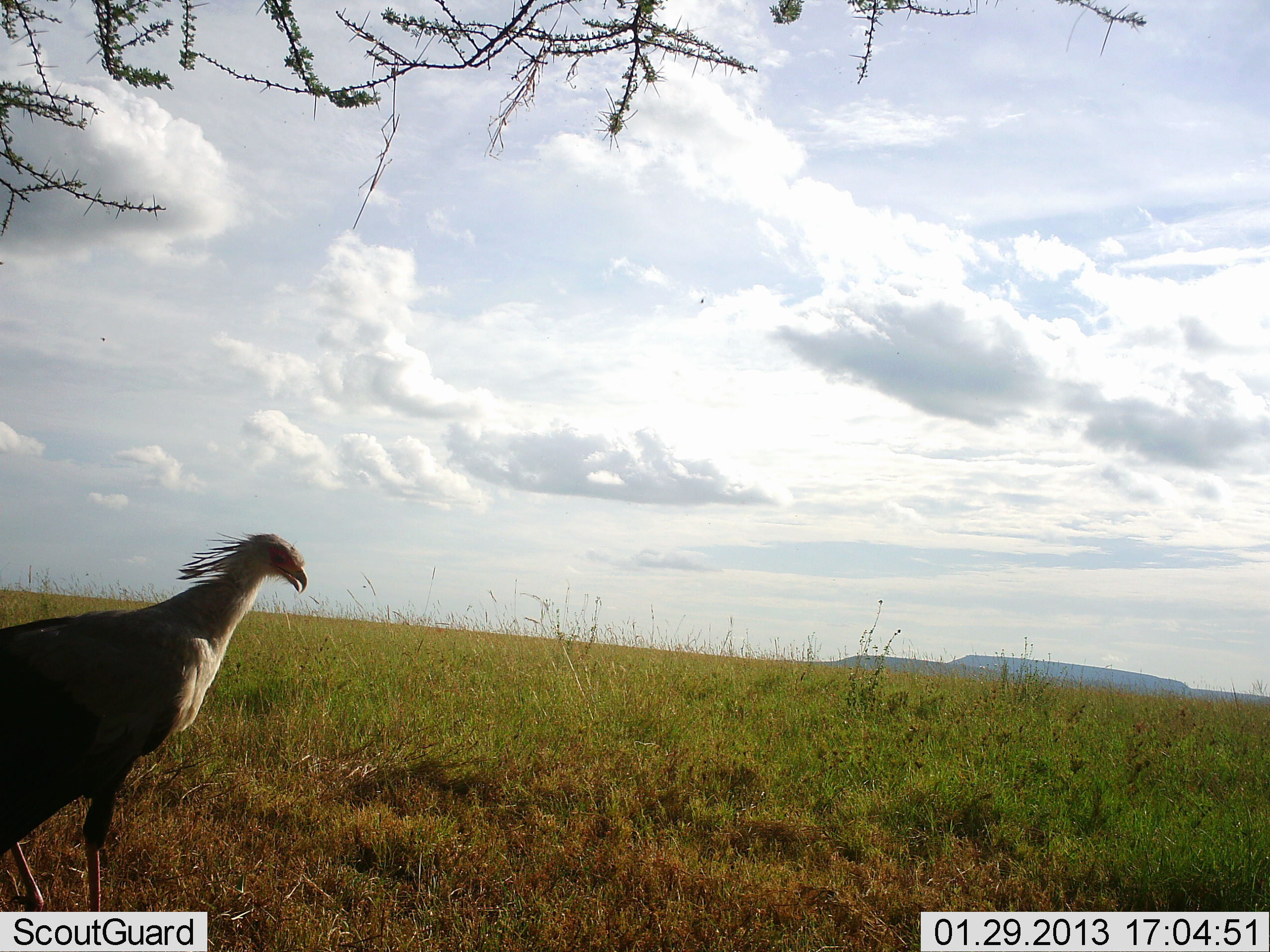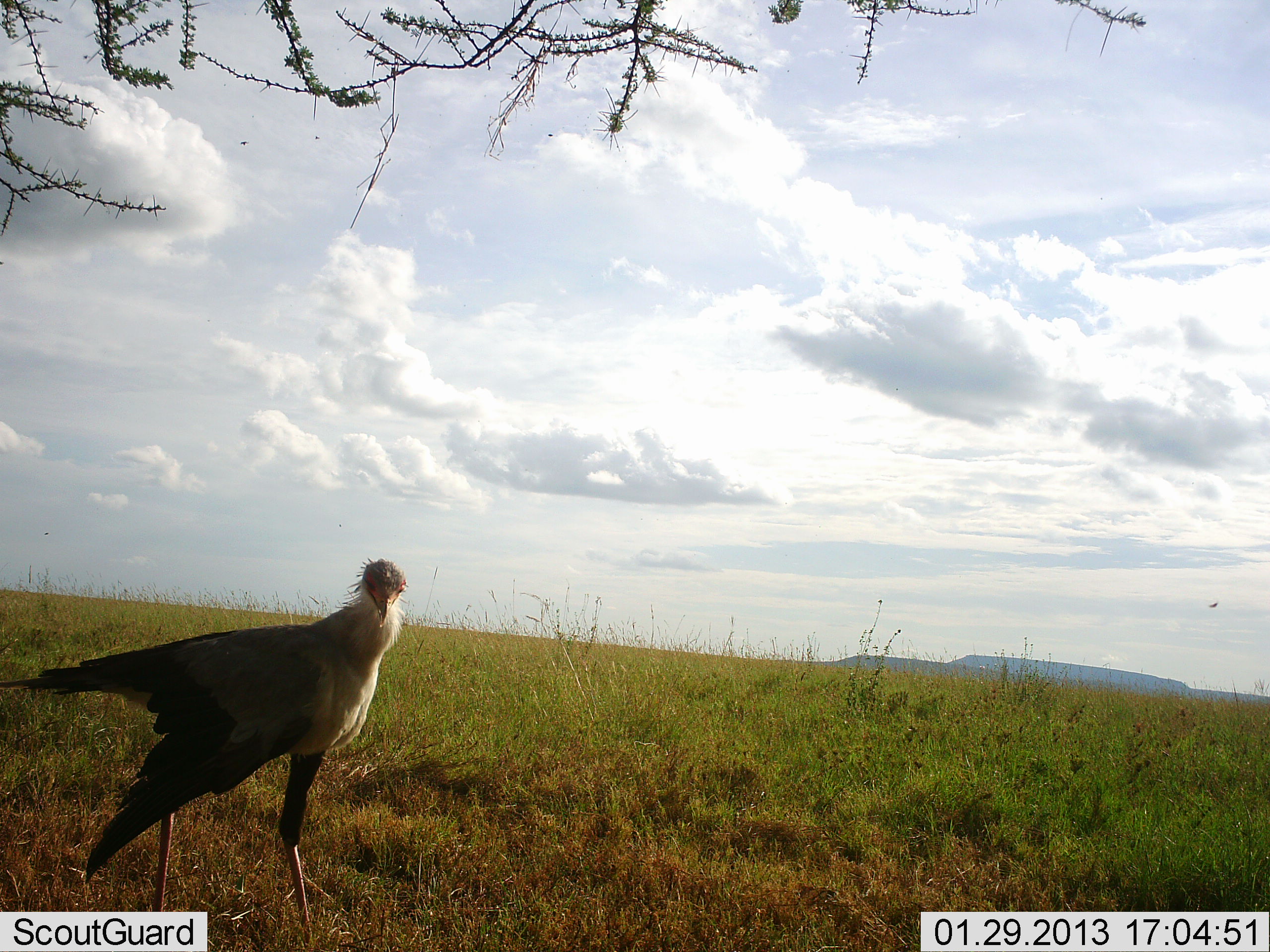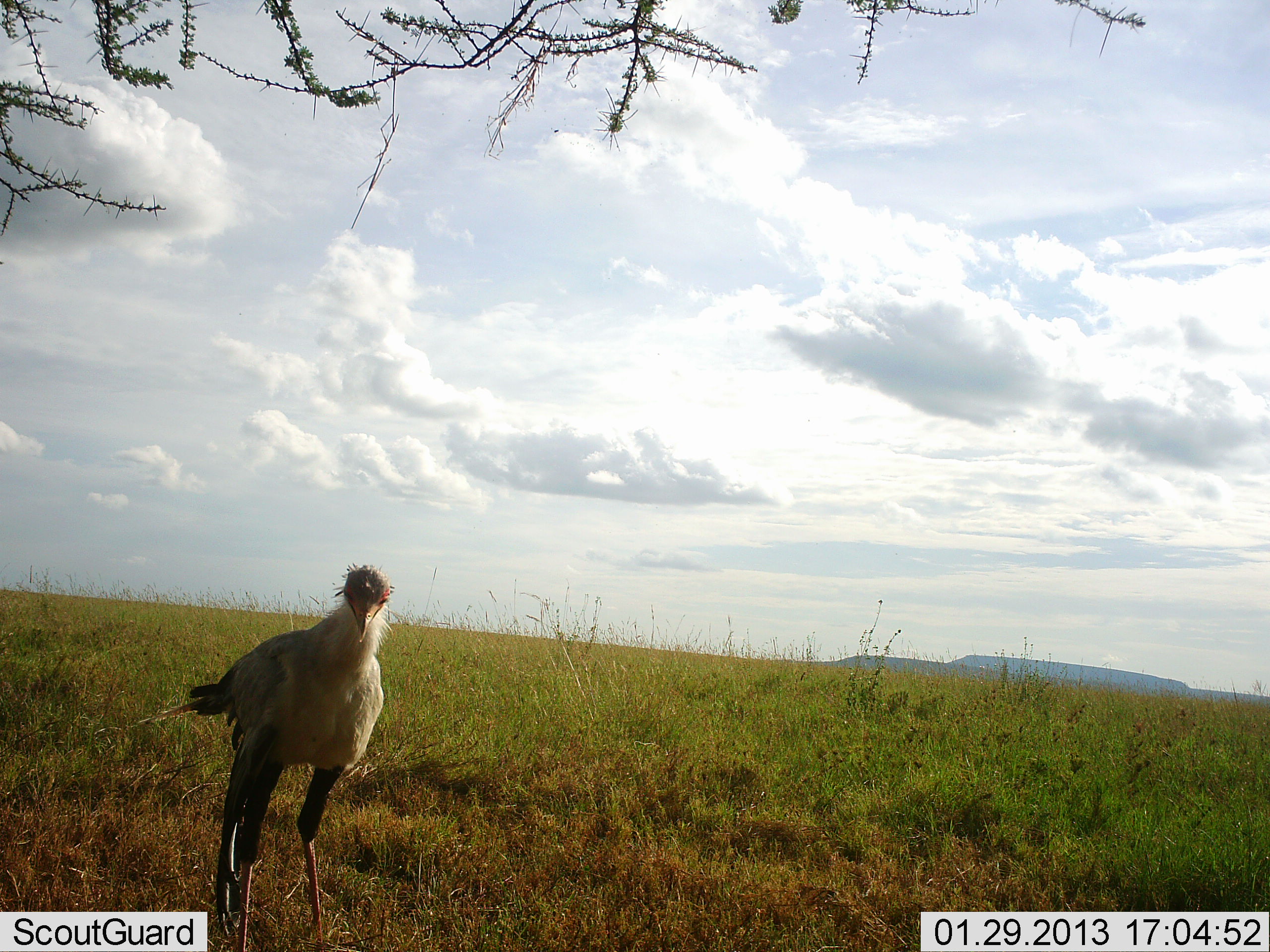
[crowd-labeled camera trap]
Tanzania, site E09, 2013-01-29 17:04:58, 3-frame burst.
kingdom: Animalia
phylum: Chordata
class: Aves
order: Accipitriformes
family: Sagittariidae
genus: Sagittarius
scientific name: Sagittarius serpentarius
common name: secretary bird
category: secretarybird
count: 1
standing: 14%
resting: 0%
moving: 82%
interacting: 5%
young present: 0%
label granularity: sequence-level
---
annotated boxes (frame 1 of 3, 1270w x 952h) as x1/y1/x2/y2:
animal: 0/530/309/911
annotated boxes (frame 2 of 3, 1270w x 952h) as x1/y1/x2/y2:
animal: 0/554/411/950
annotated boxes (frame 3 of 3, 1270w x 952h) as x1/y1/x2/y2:
animal: 137/561/395/951